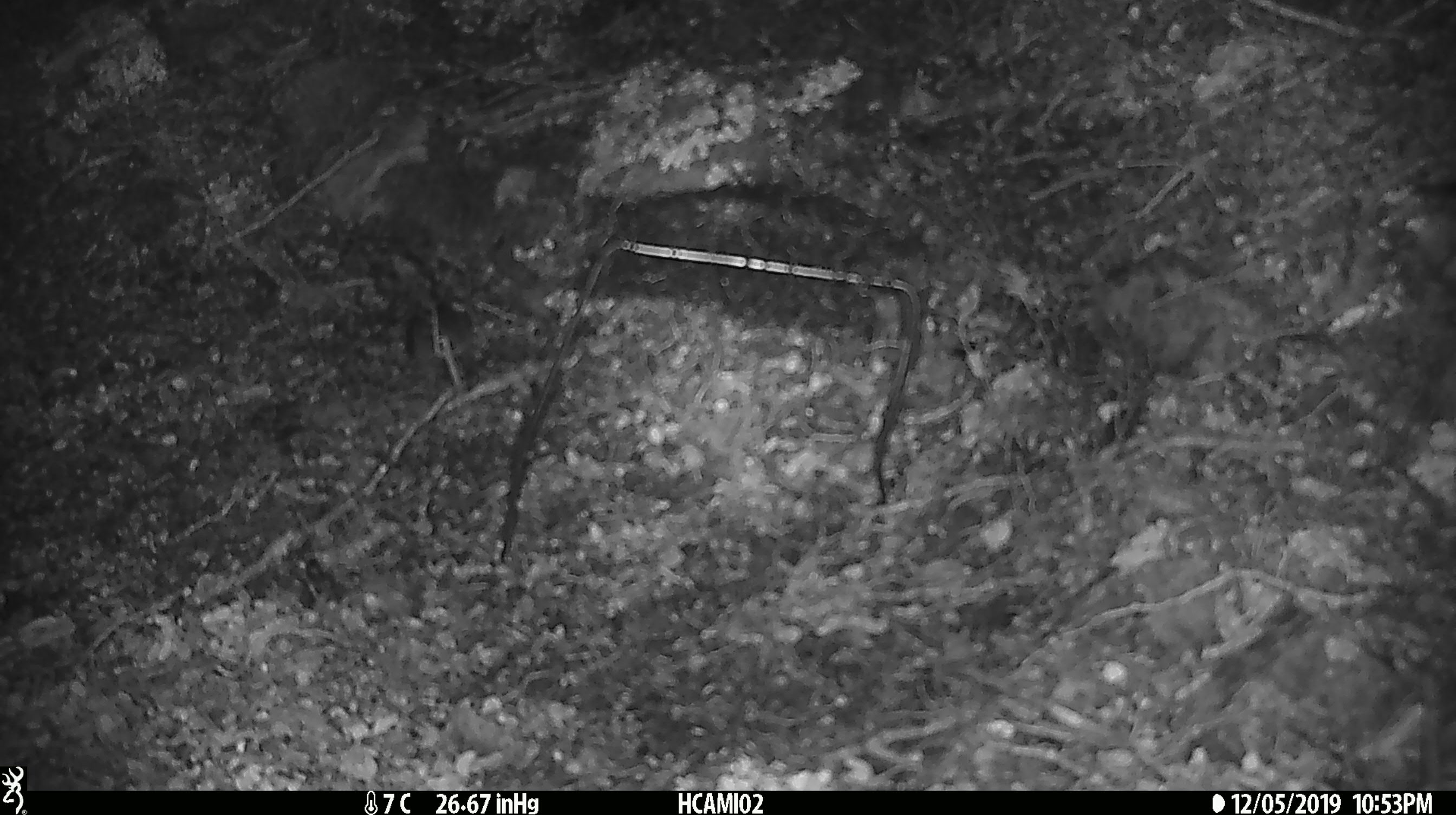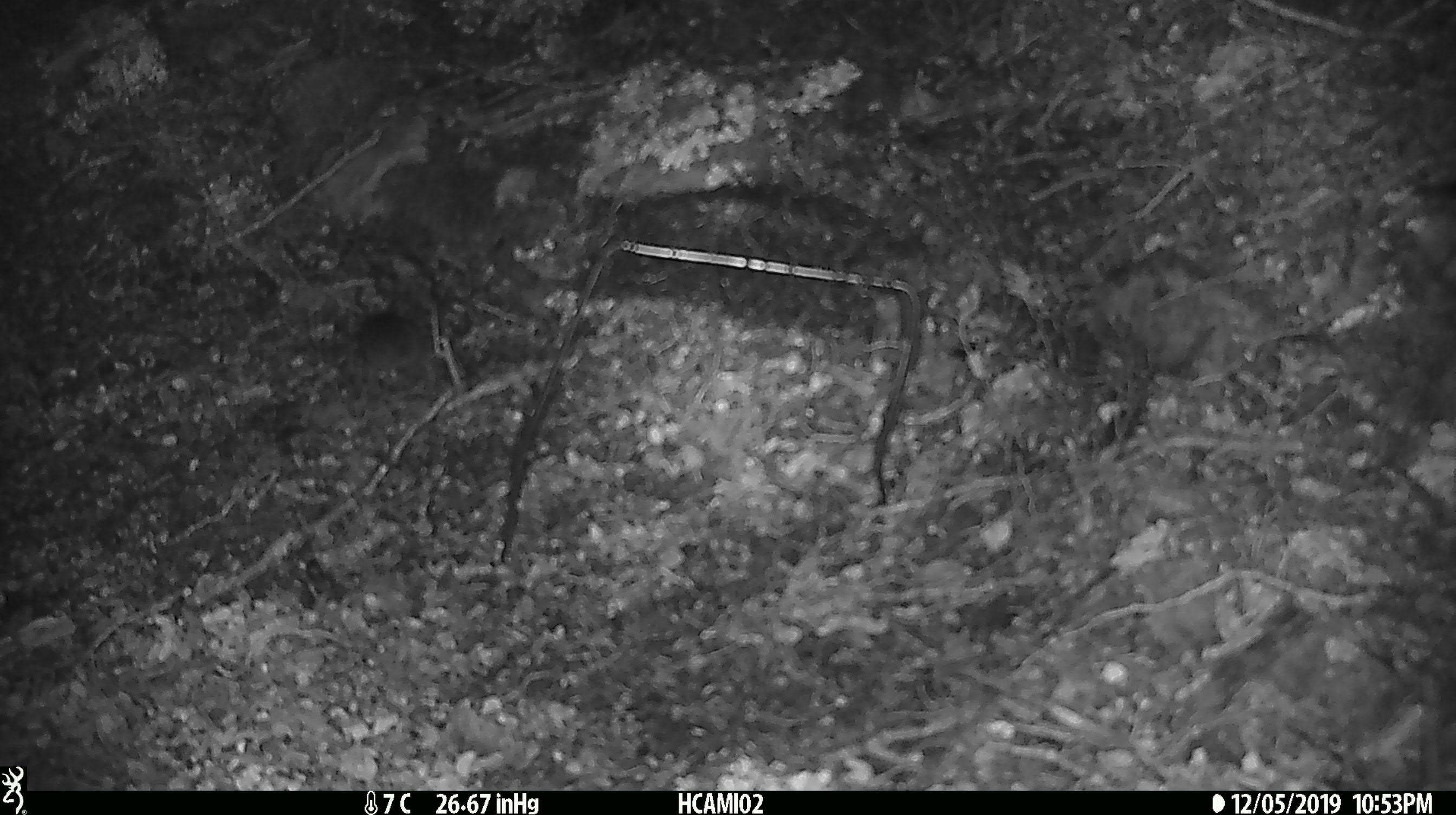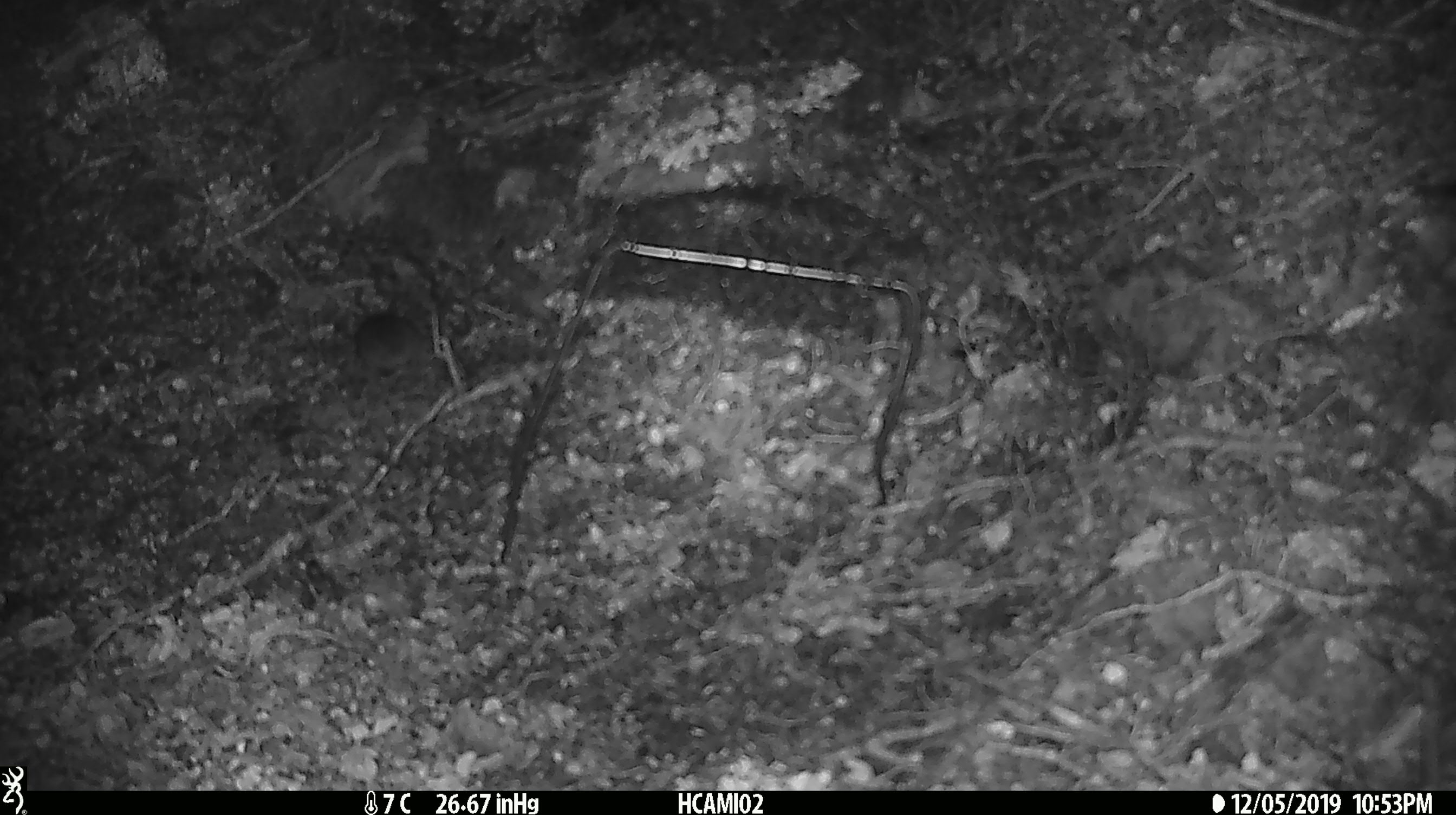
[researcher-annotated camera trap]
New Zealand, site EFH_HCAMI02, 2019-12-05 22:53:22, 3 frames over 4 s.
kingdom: Animalia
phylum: Chordata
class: Mammalia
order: Rodentia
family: Muridae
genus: Mus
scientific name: Mus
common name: mouse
Mouse (Mus).